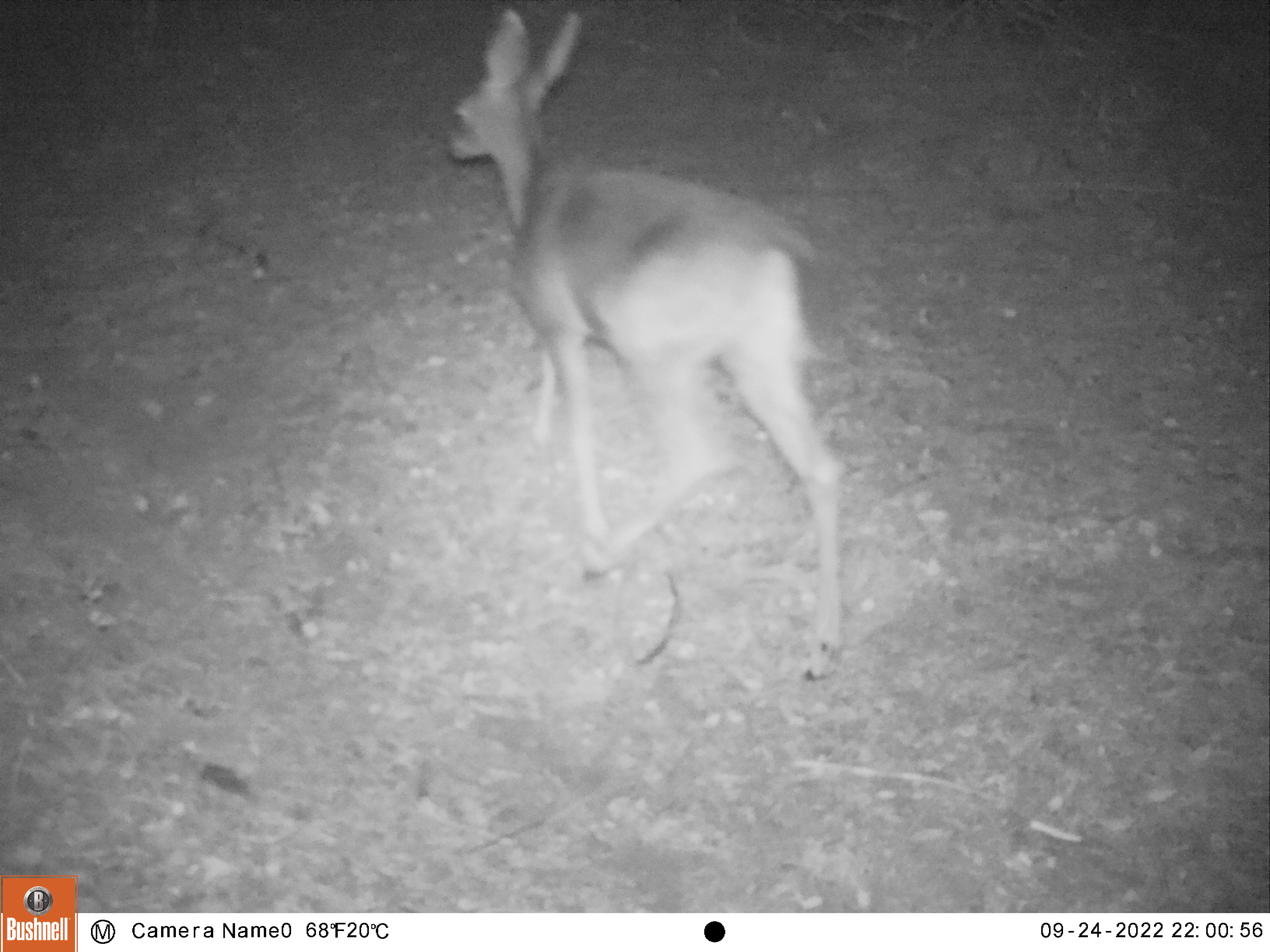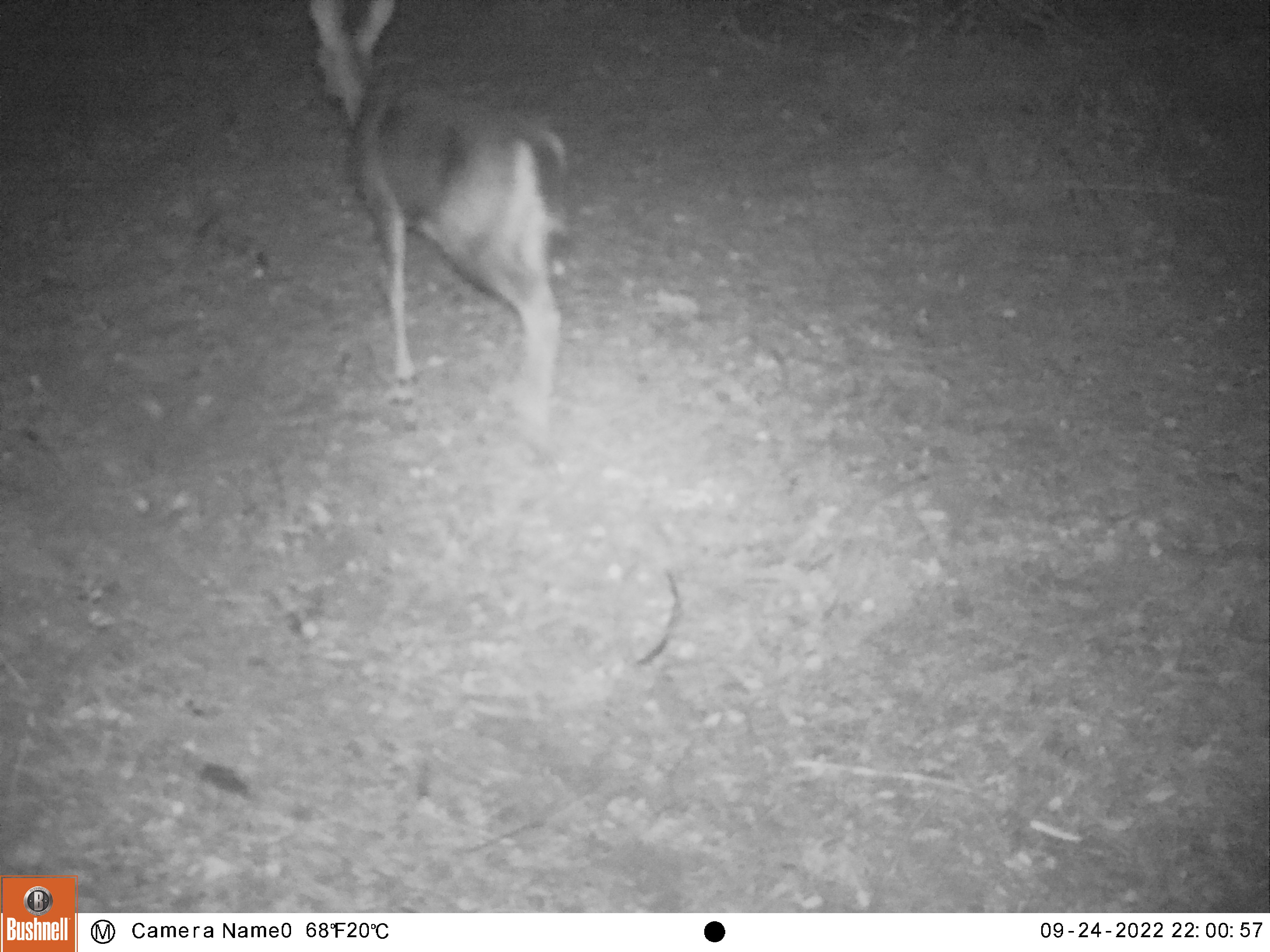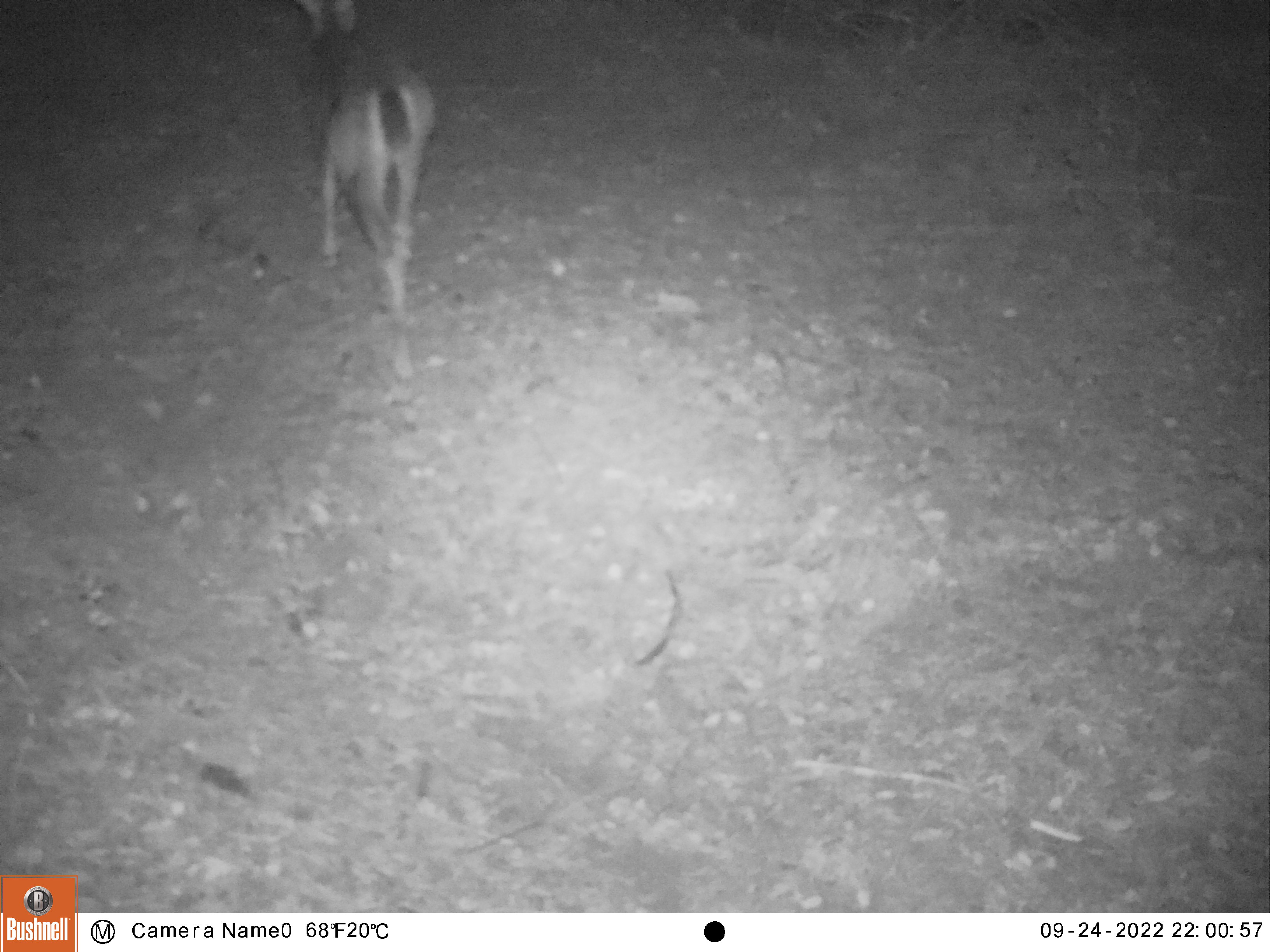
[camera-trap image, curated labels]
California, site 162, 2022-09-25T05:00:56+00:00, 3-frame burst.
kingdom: Animalia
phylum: Chordata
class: Mammalia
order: Artiodactyla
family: Cervidae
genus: Odocoileus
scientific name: Odocoileus hemionus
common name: mule deer